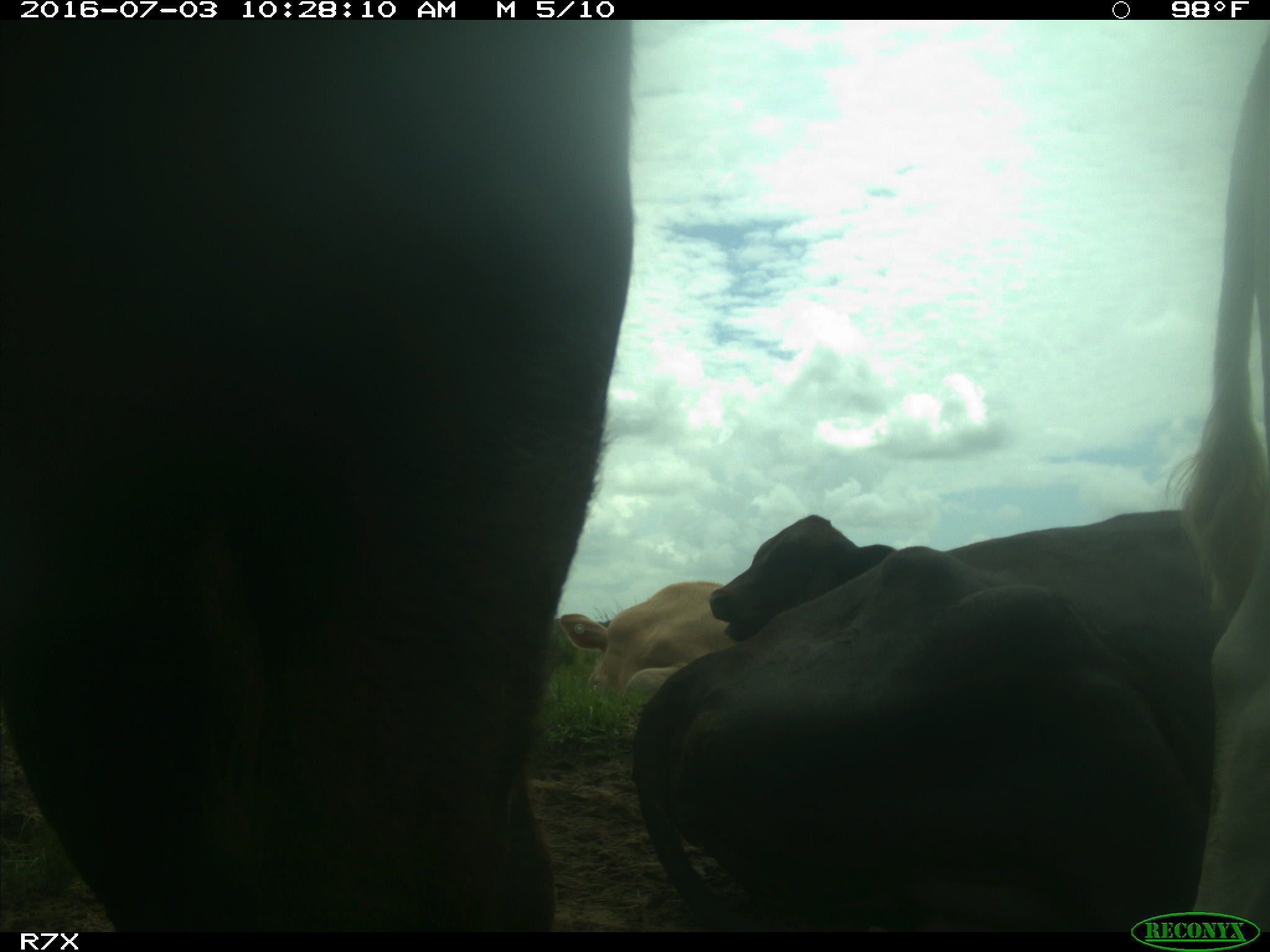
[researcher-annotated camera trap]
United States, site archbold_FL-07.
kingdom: Animalia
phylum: Chordata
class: Mammalia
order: Artiodactyla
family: Bovidae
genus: Bos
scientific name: Bos taurus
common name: domestic cow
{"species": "Bos taurus (domestic cow)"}